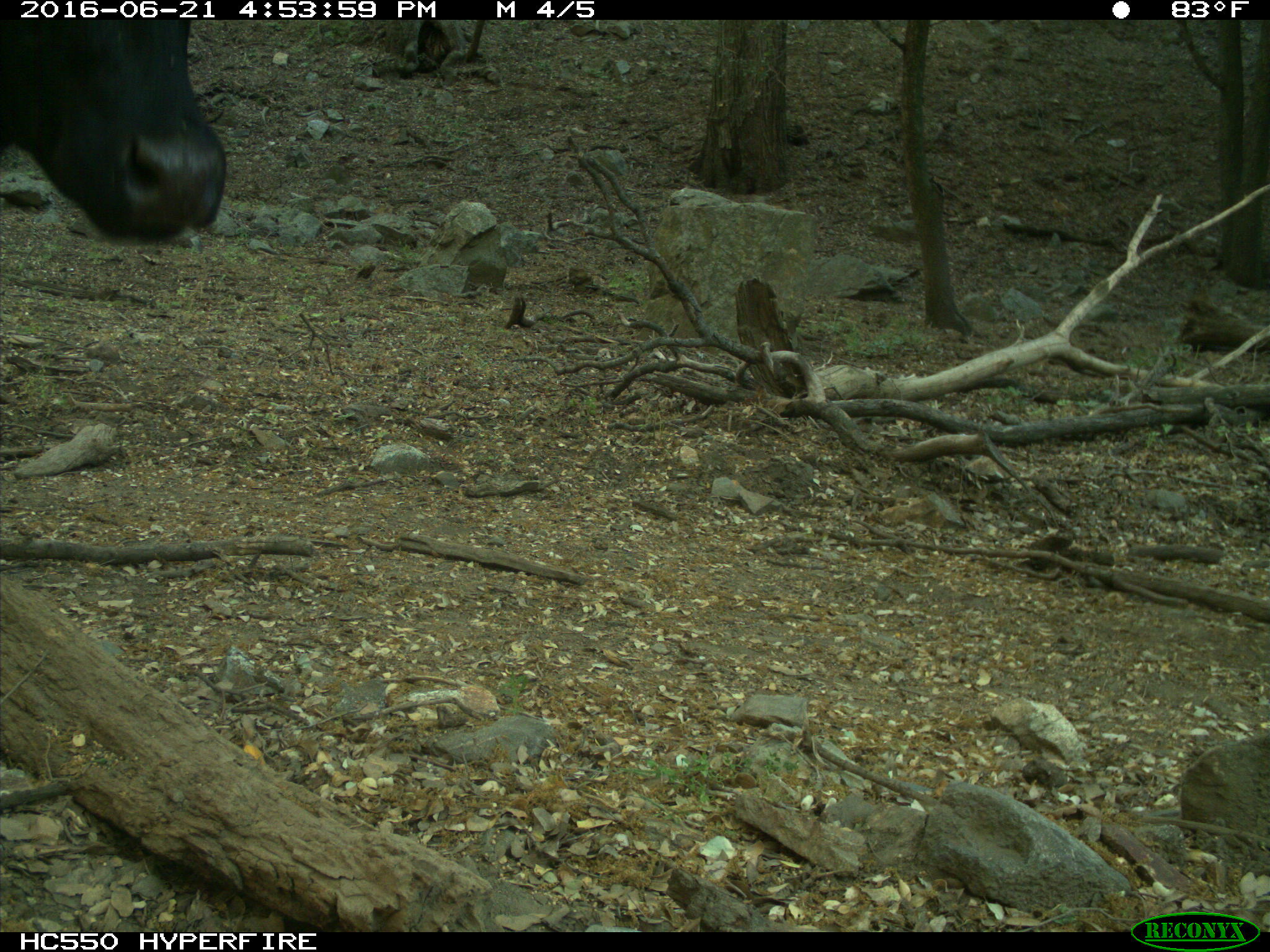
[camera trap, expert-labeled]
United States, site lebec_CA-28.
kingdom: Animalia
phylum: Chordata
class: Mammalia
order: Artiodactyla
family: Bovidae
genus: Bos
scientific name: Bos taurus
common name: domestic cow